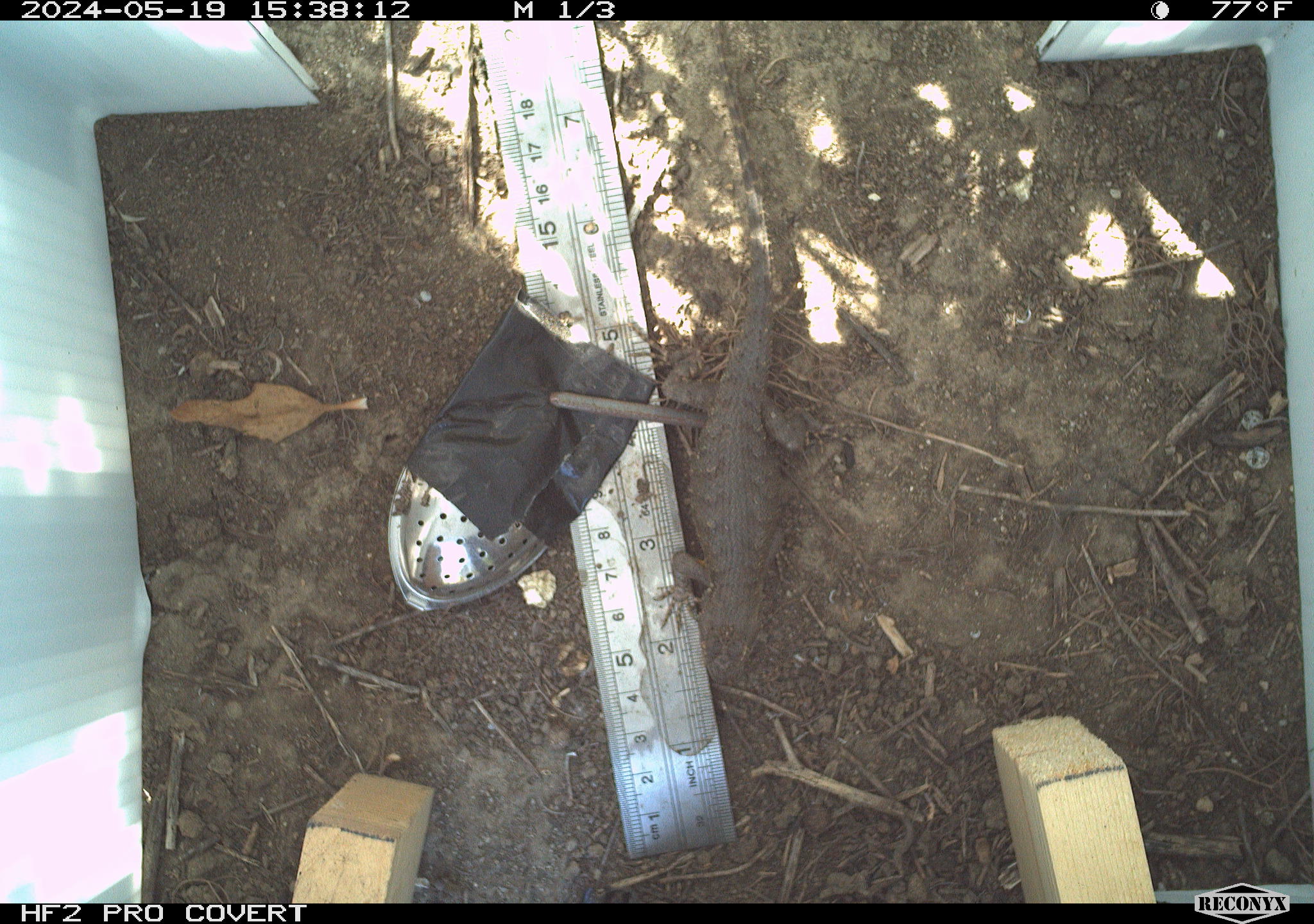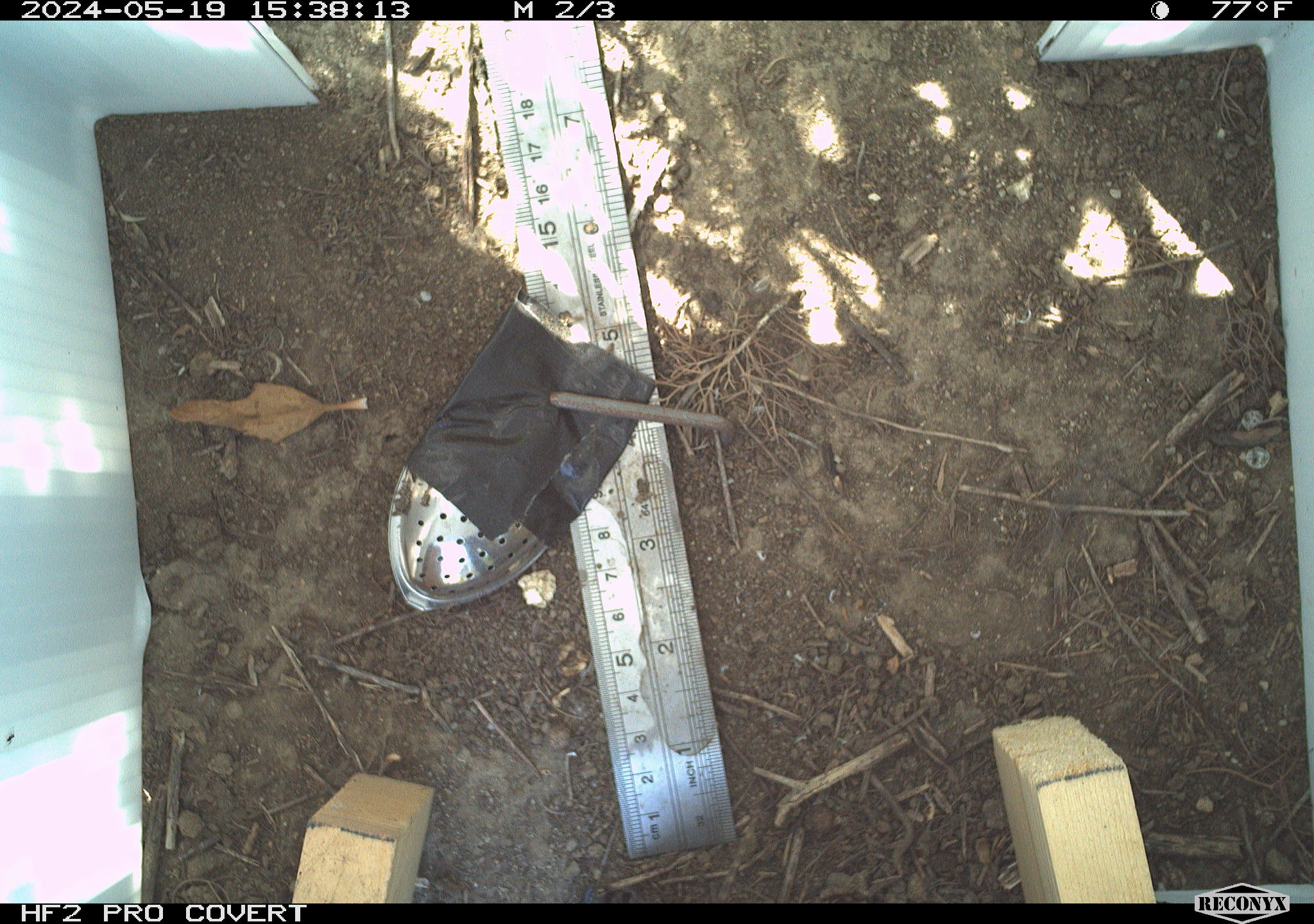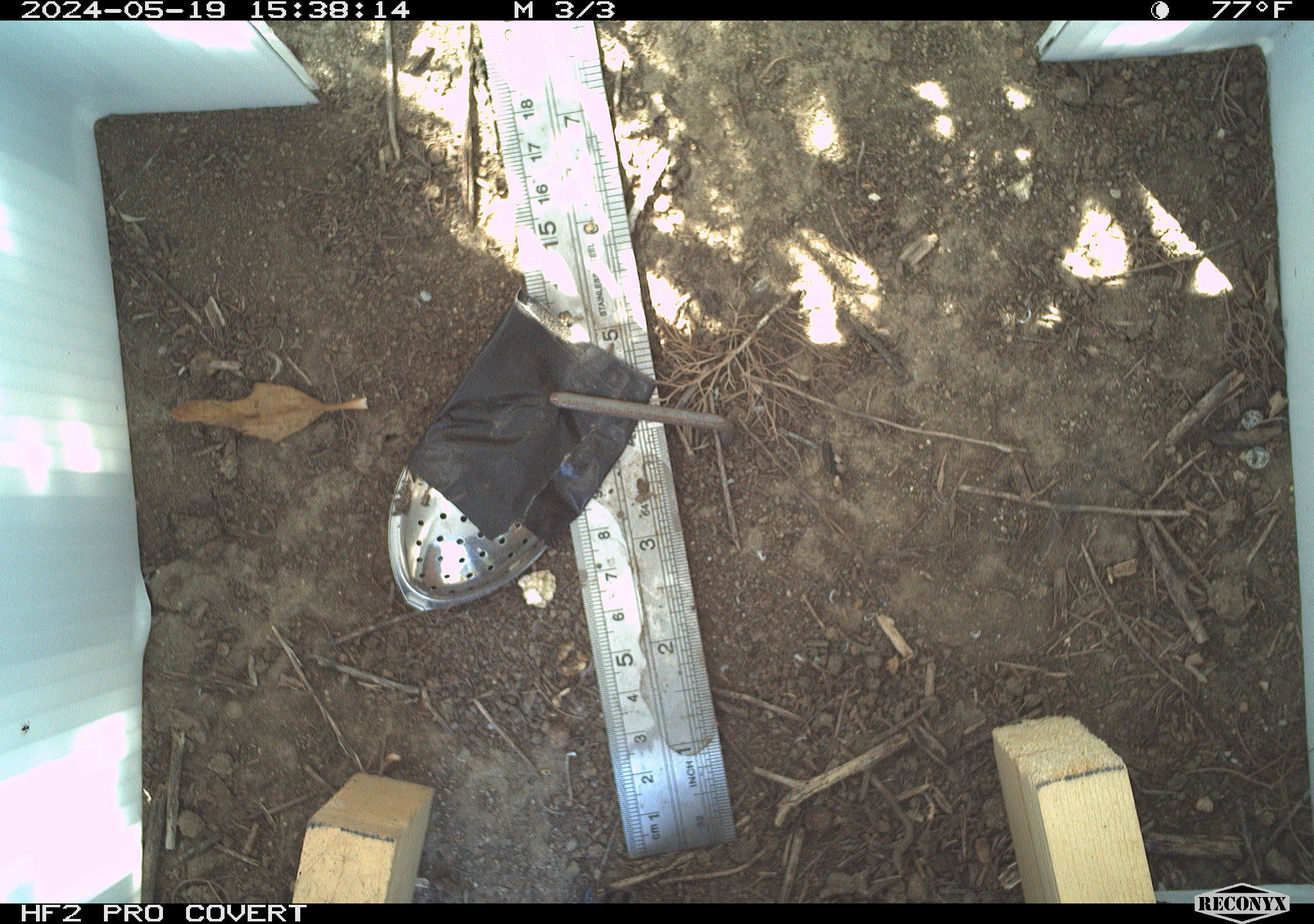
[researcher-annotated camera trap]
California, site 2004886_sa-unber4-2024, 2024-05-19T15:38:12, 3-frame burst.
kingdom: Animalia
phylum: Chordata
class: Reptilia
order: Squamata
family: Phrynosomatidae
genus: Sceloporus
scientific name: Sceloporus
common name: spiny lizards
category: sceloporus species